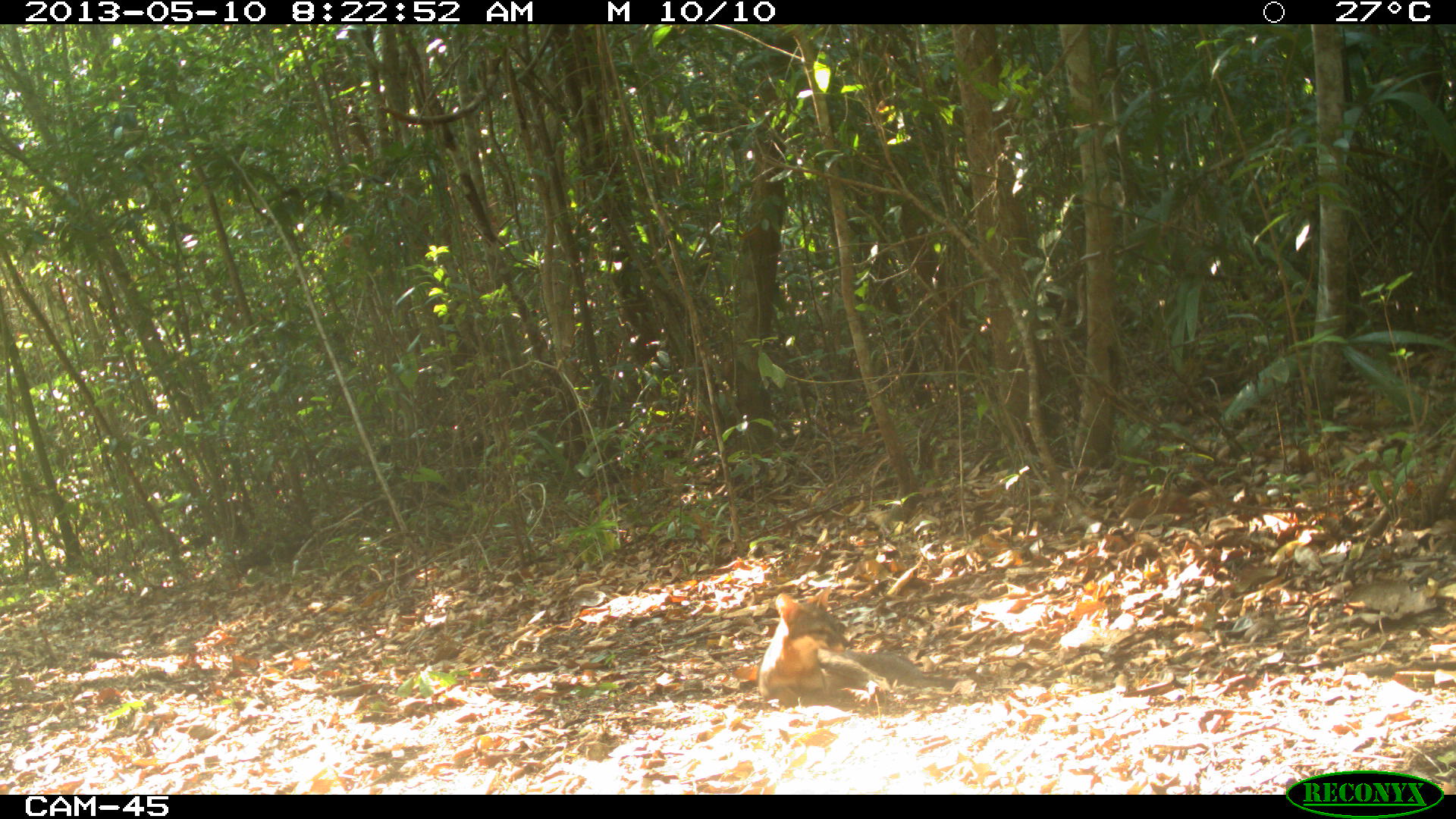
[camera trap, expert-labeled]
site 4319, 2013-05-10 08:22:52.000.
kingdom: Animalia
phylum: Chordata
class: Mammalia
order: Carnivora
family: Canidae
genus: Urocyon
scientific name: Urocyon cinereoargenteus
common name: gray fox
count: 1